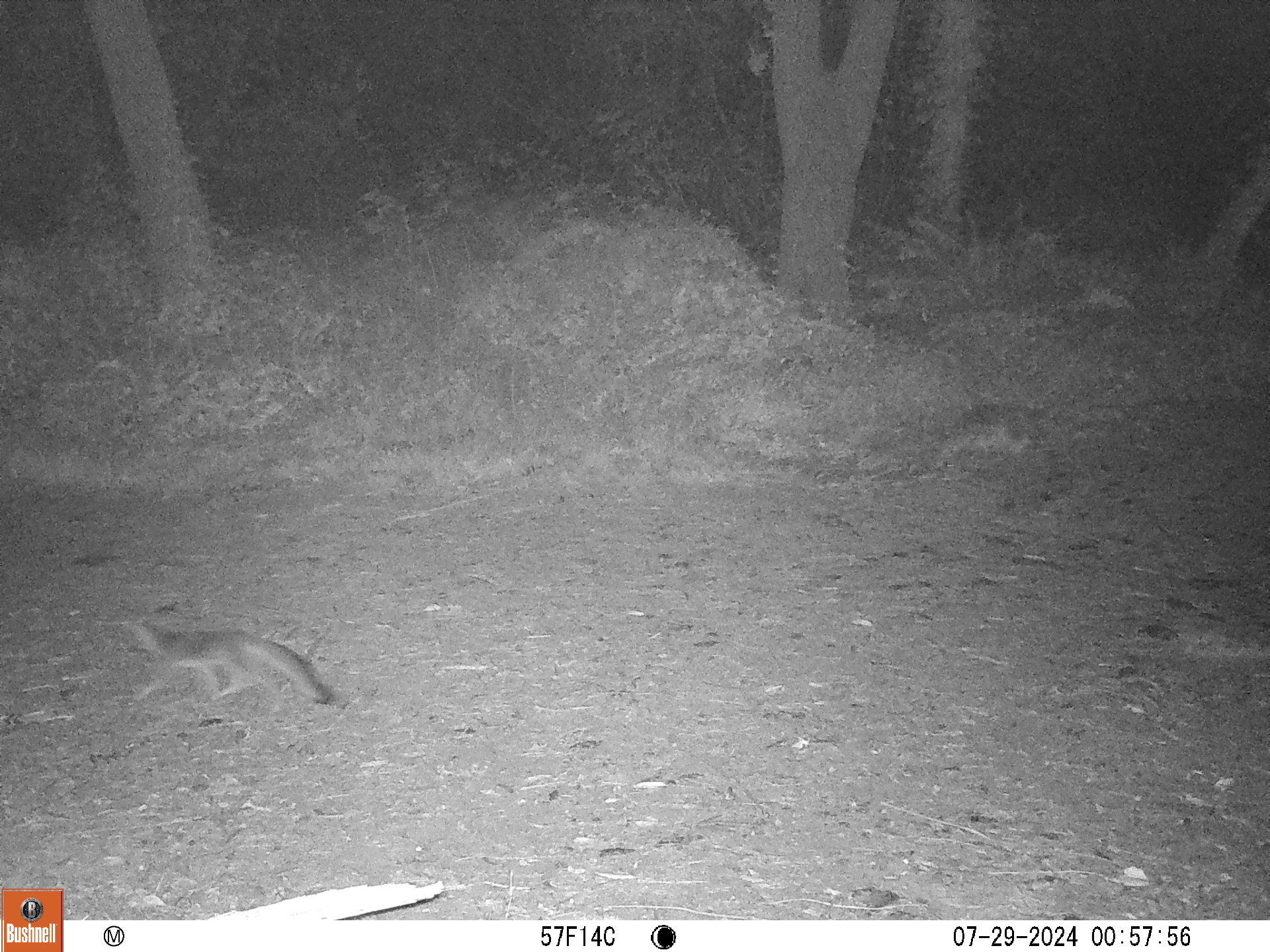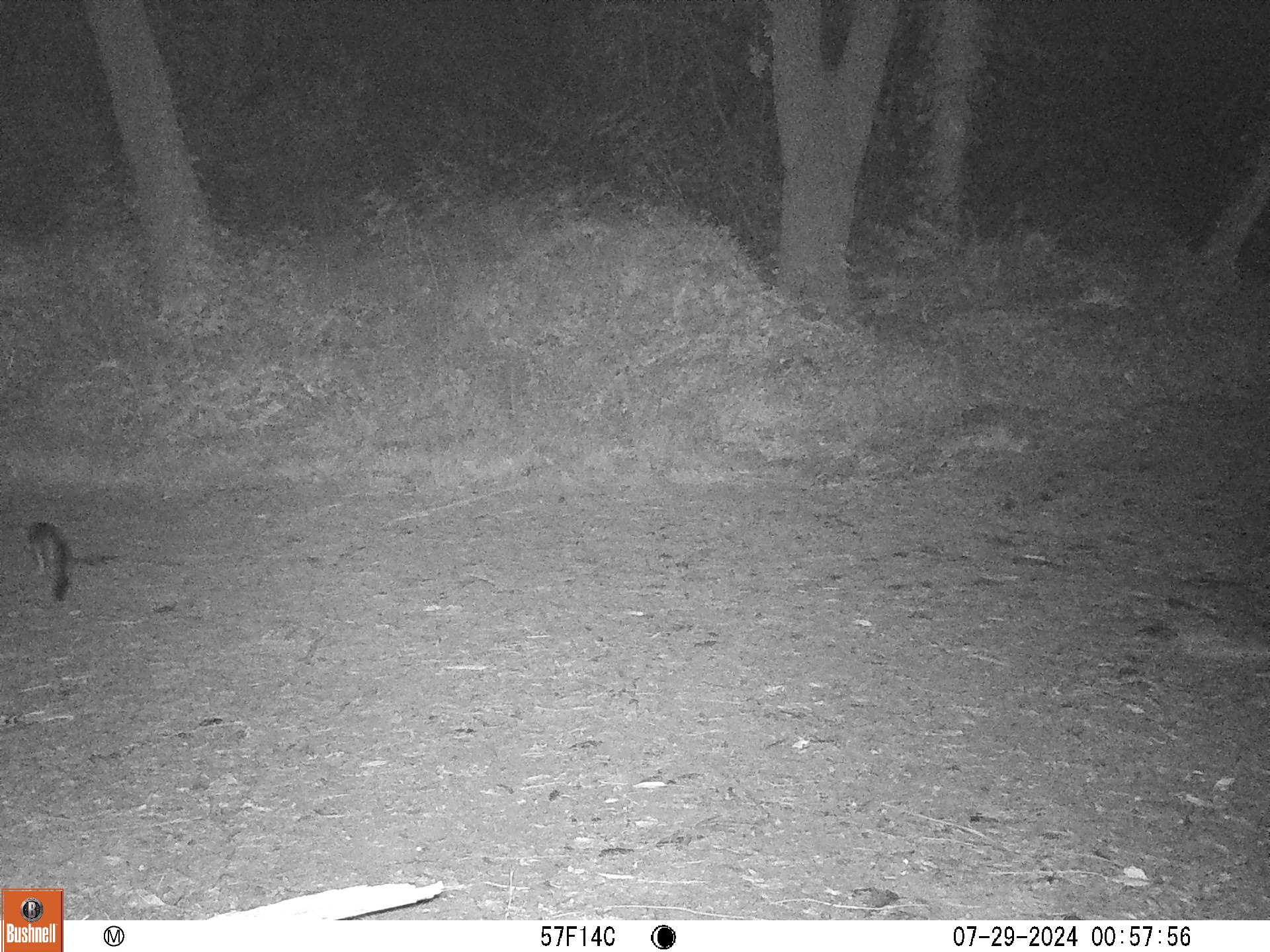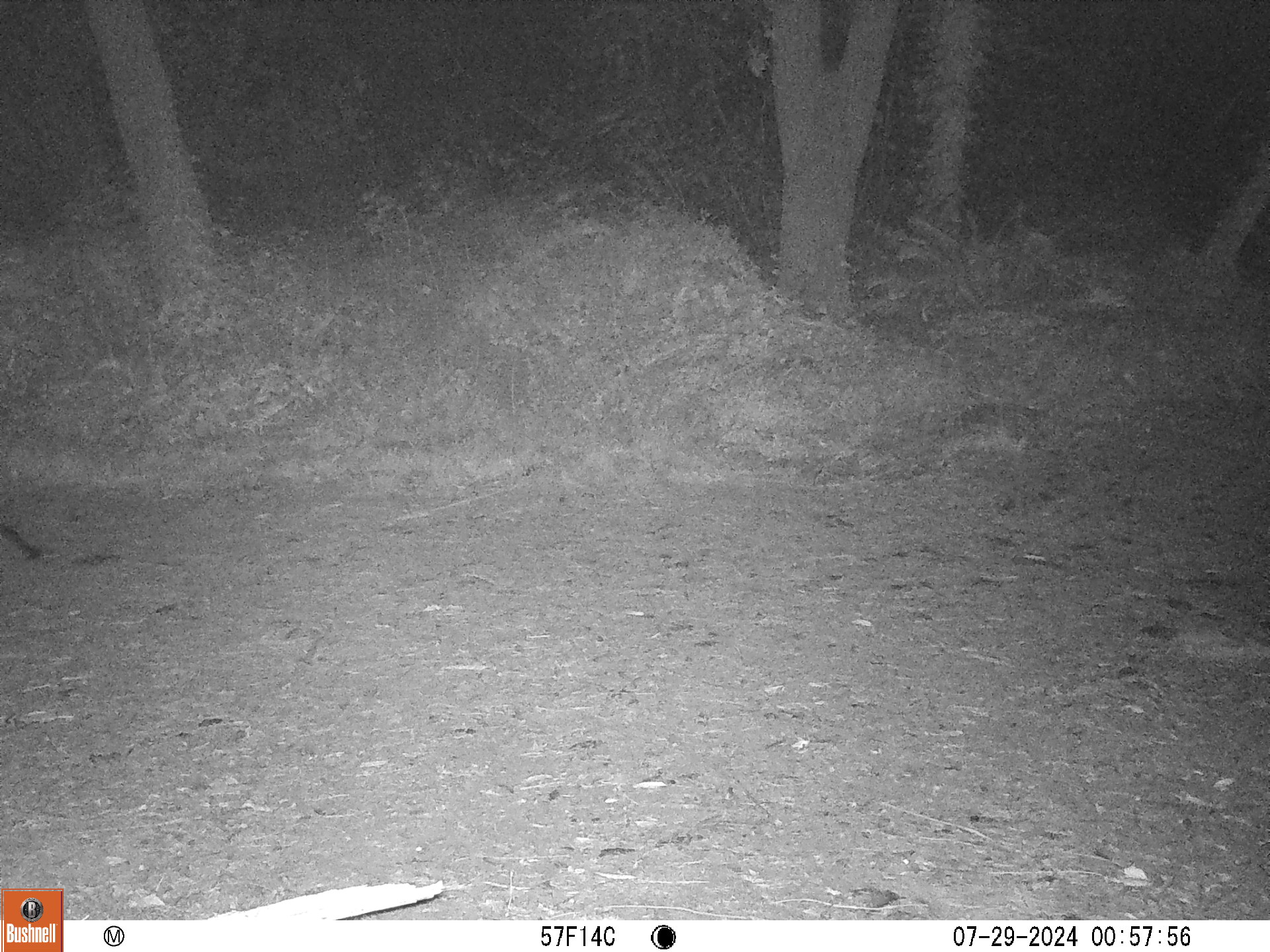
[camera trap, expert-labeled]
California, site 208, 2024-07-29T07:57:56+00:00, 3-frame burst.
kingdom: Animalia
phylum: Chordata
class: Mammalia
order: Carnivora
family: Canidae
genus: Urocyon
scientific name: Urocyon cinereoargenteus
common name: gray fox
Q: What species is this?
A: Gray fox (Urocyon cinereoargenteus).